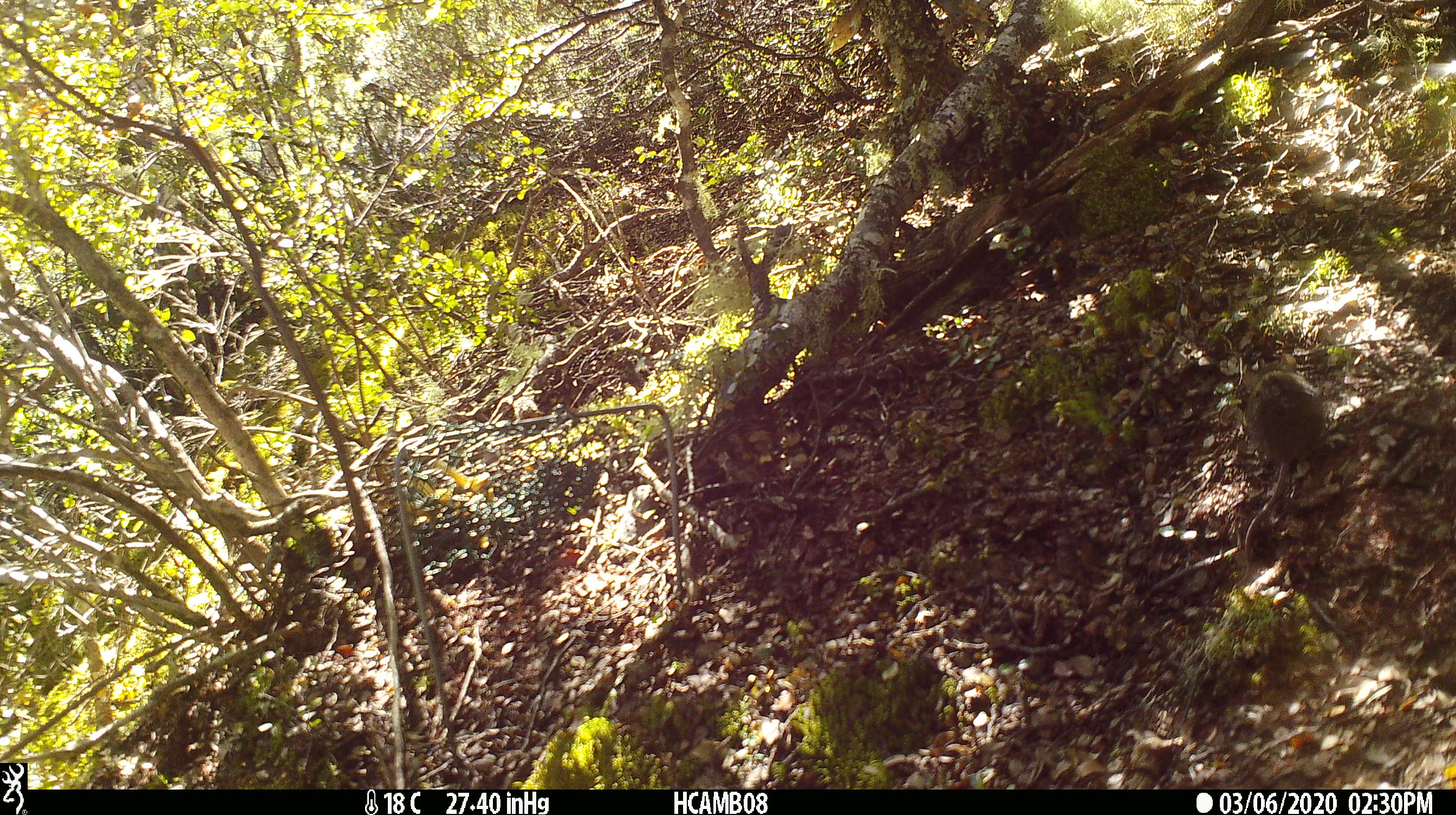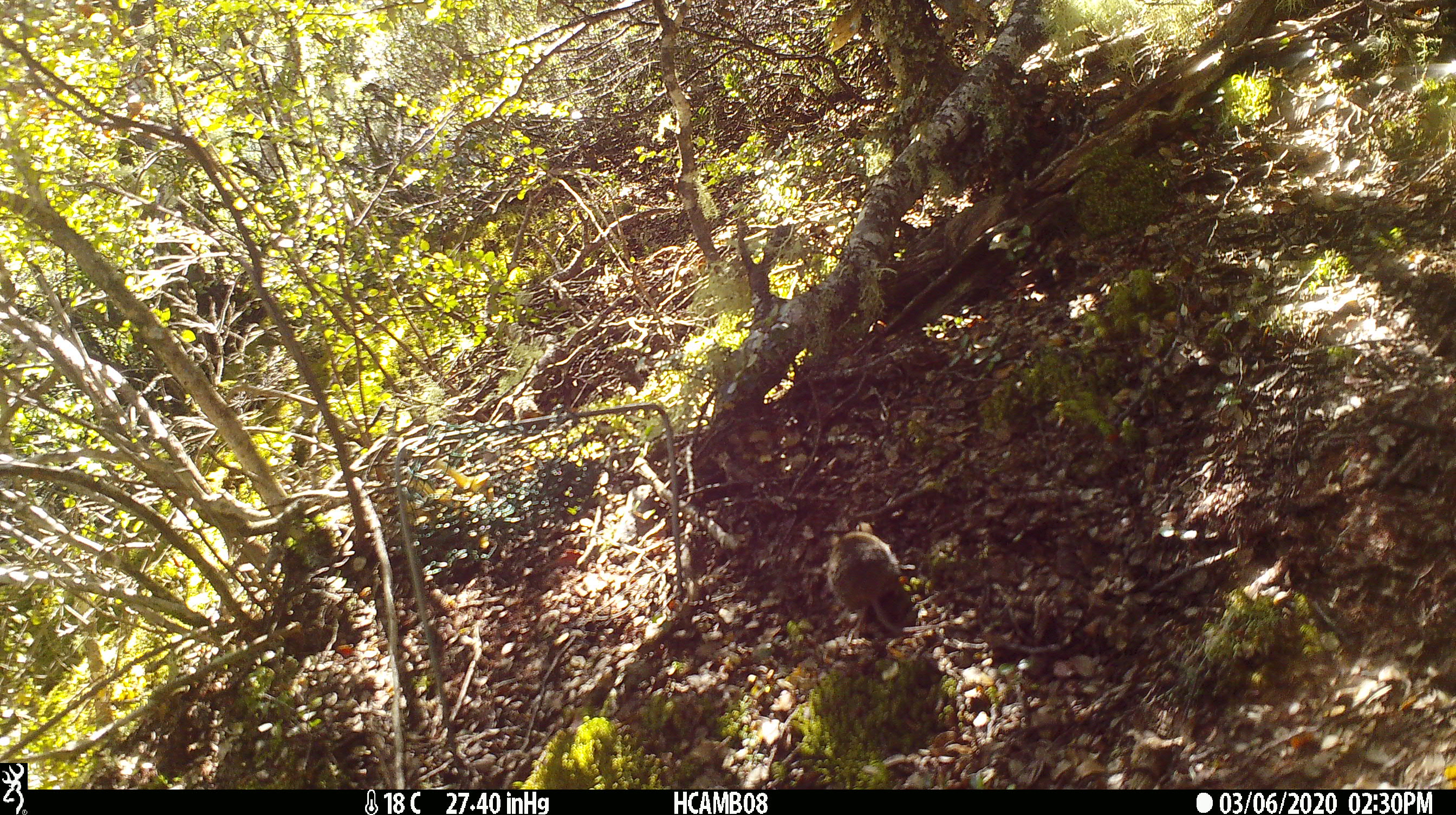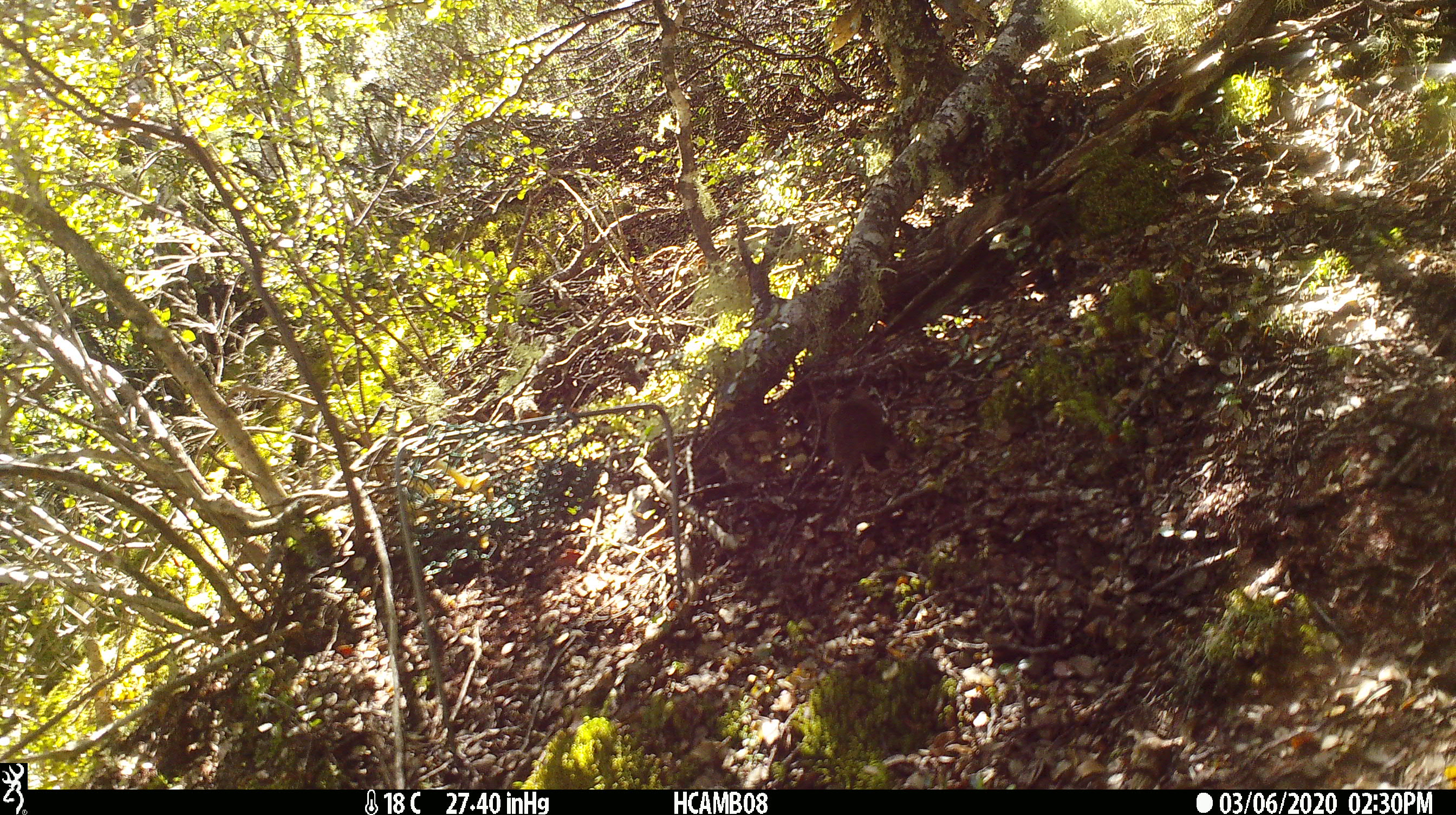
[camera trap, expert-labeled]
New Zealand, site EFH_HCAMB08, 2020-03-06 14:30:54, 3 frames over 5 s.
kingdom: Animalia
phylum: Chordata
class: Mammalia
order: Rodentia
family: Muridae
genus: Mus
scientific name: Mus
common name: mouse